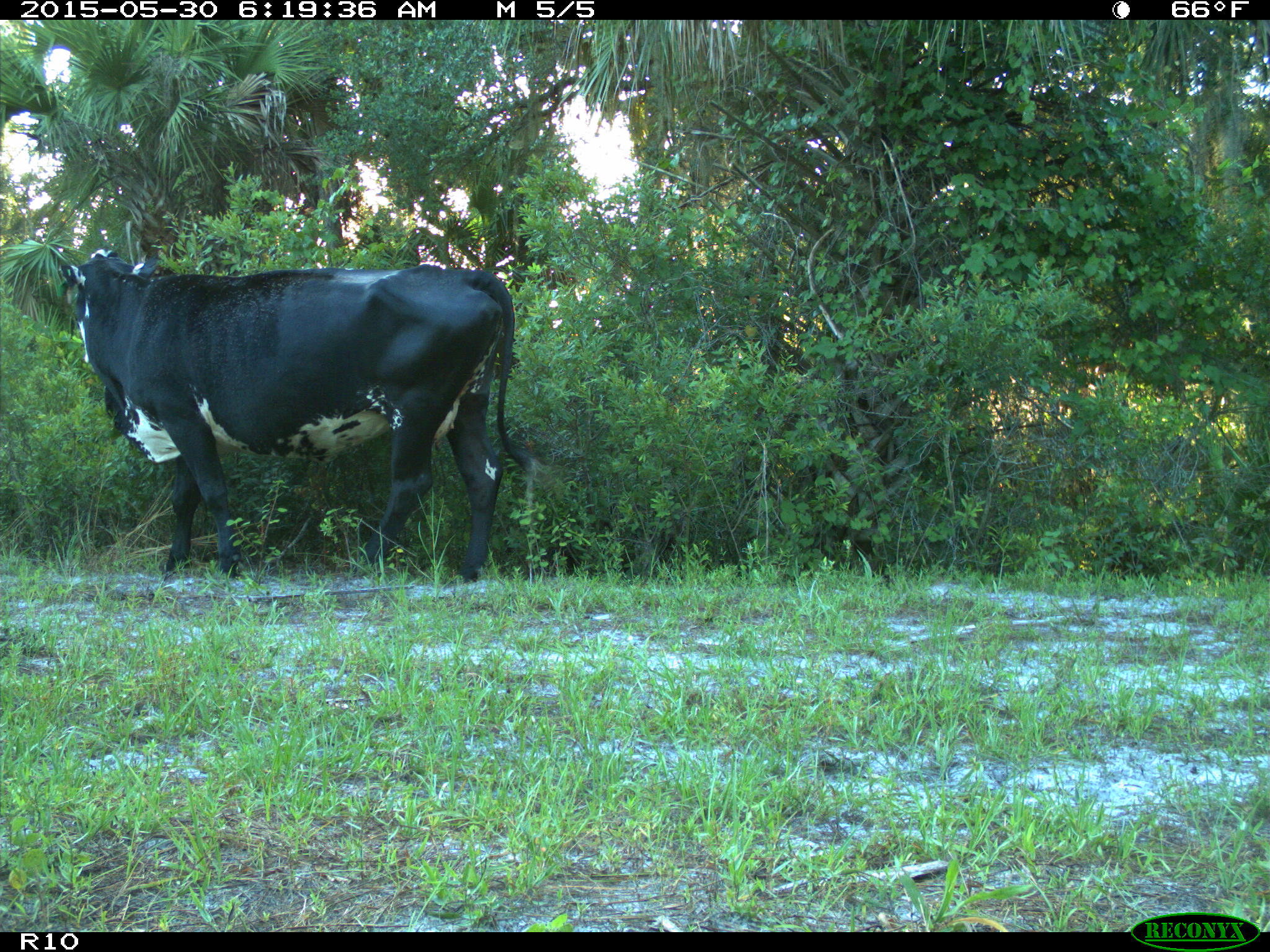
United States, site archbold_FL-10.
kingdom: Animalia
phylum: Chordata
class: Mammalia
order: Artiodactyla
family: Bovidae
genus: Bos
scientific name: Bos taurus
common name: domestic cow